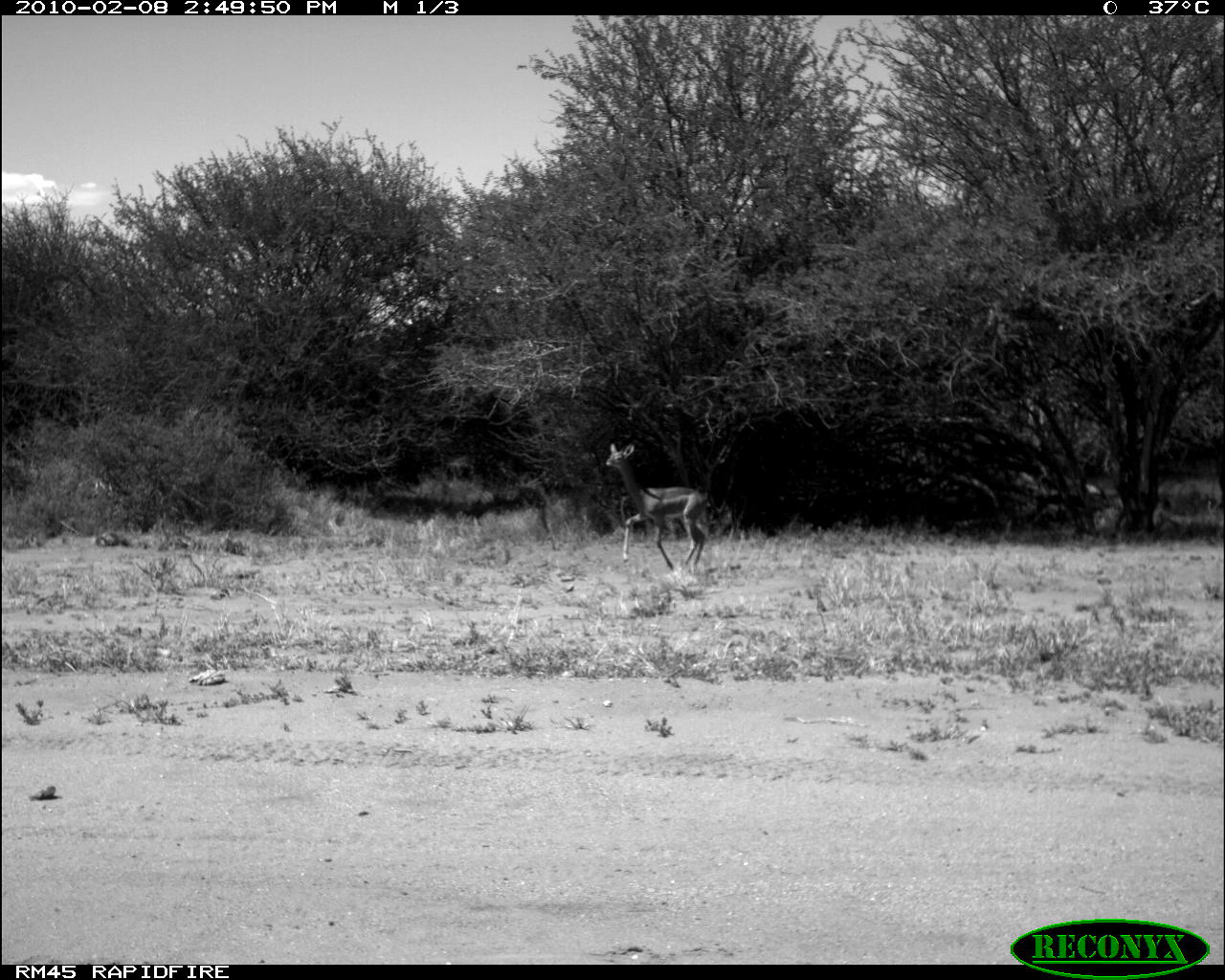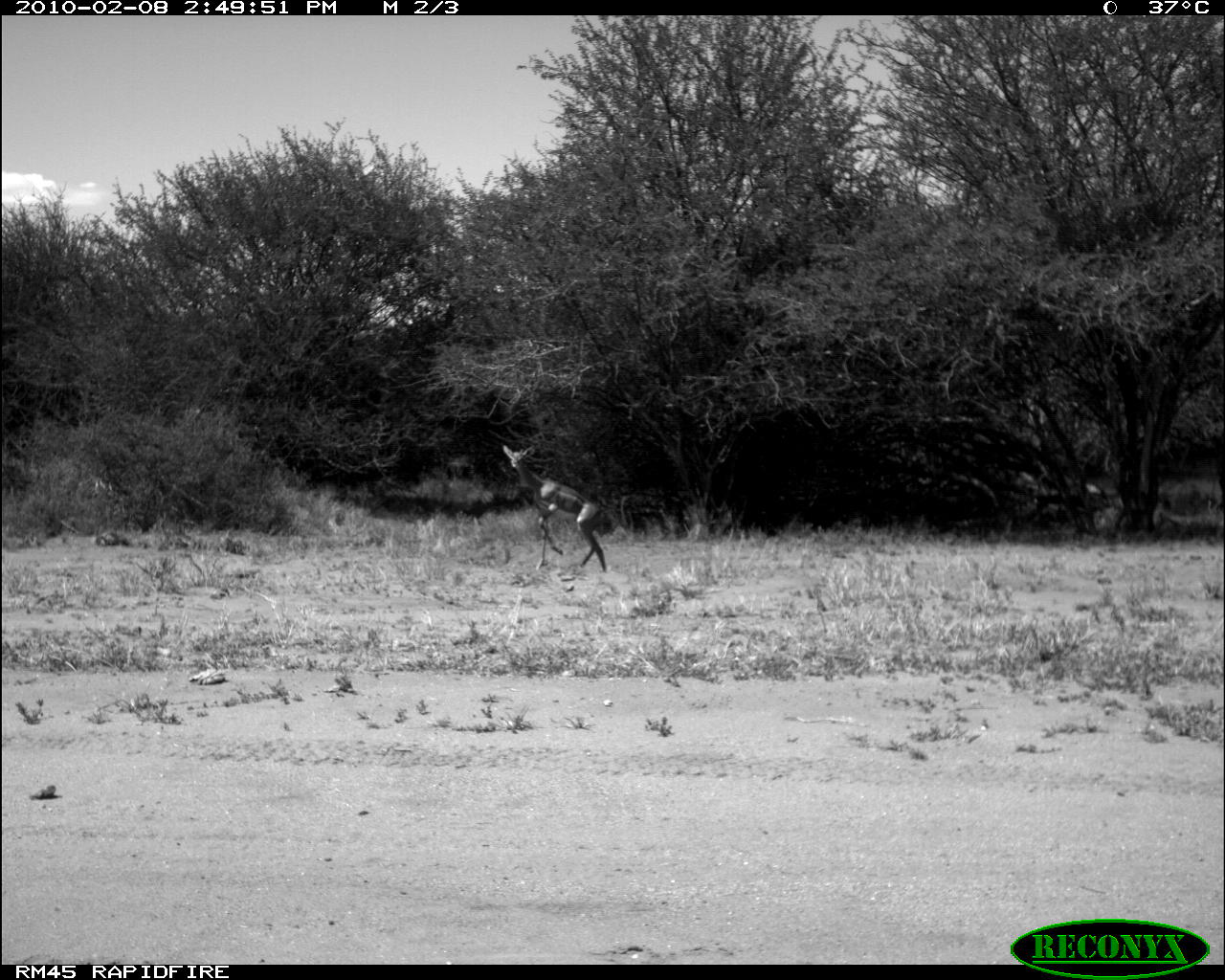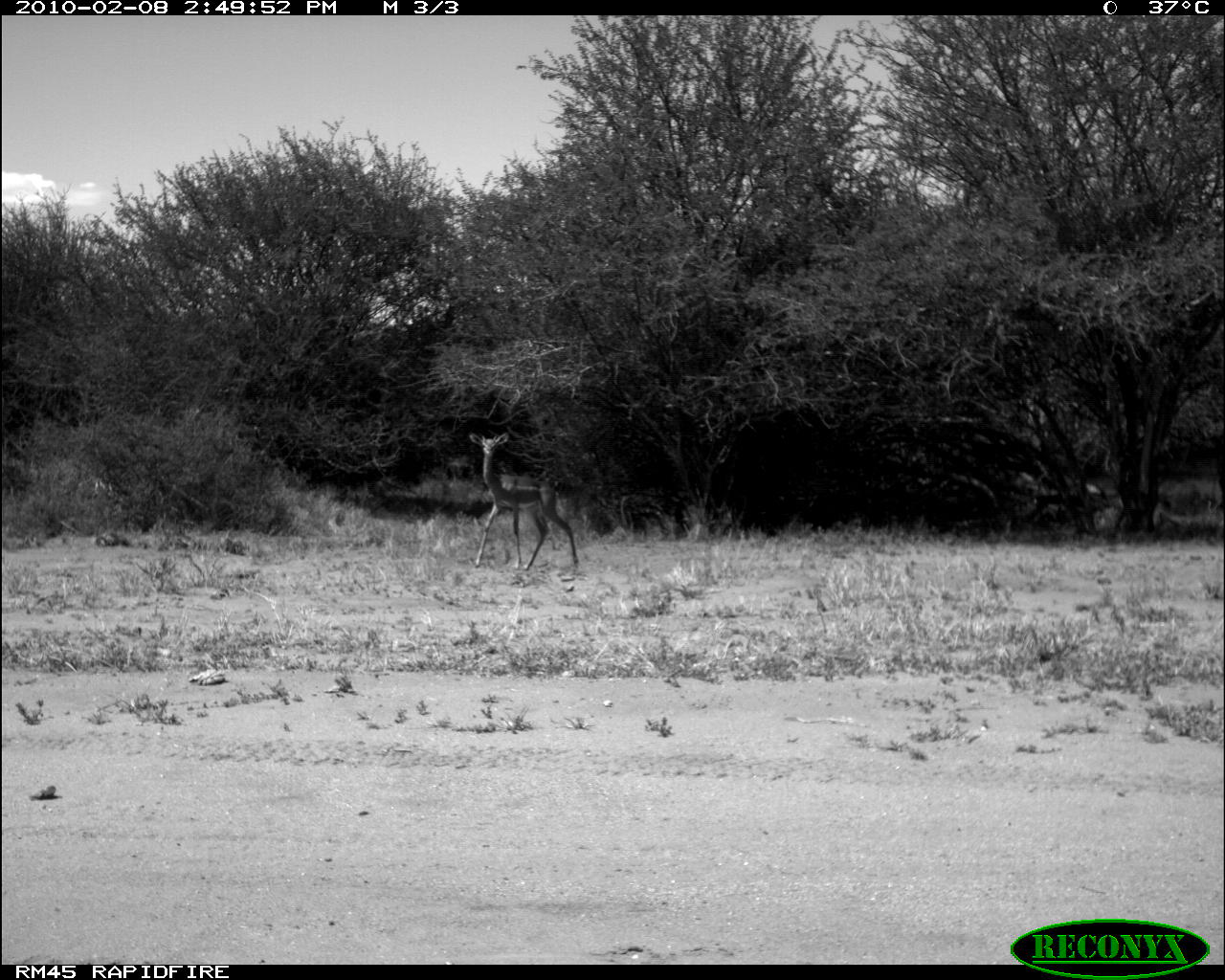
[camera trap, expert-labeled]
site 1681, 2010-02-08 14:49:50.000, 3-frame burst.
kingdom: Animalia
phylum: Chordata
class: Mammalia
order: Artiodactyla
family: Bovidae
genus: Litocranius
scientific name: Litocranius walleri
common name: gerenuk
Litocranius walleri (gerenuk), count 1.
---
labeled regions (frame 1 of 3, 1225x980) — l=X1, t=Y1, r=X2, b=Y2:
litocranius walleri: l=604, t=442, r=715, b=583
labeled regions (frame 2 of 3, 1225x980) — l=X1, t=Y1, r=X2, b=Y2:
litocranius walleri: l=501, t=442, r=617, b=574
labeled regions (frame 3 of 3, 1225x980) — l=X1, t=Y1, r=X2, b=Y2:
litocranius walleri: l=469, t=431, r=579, b=571